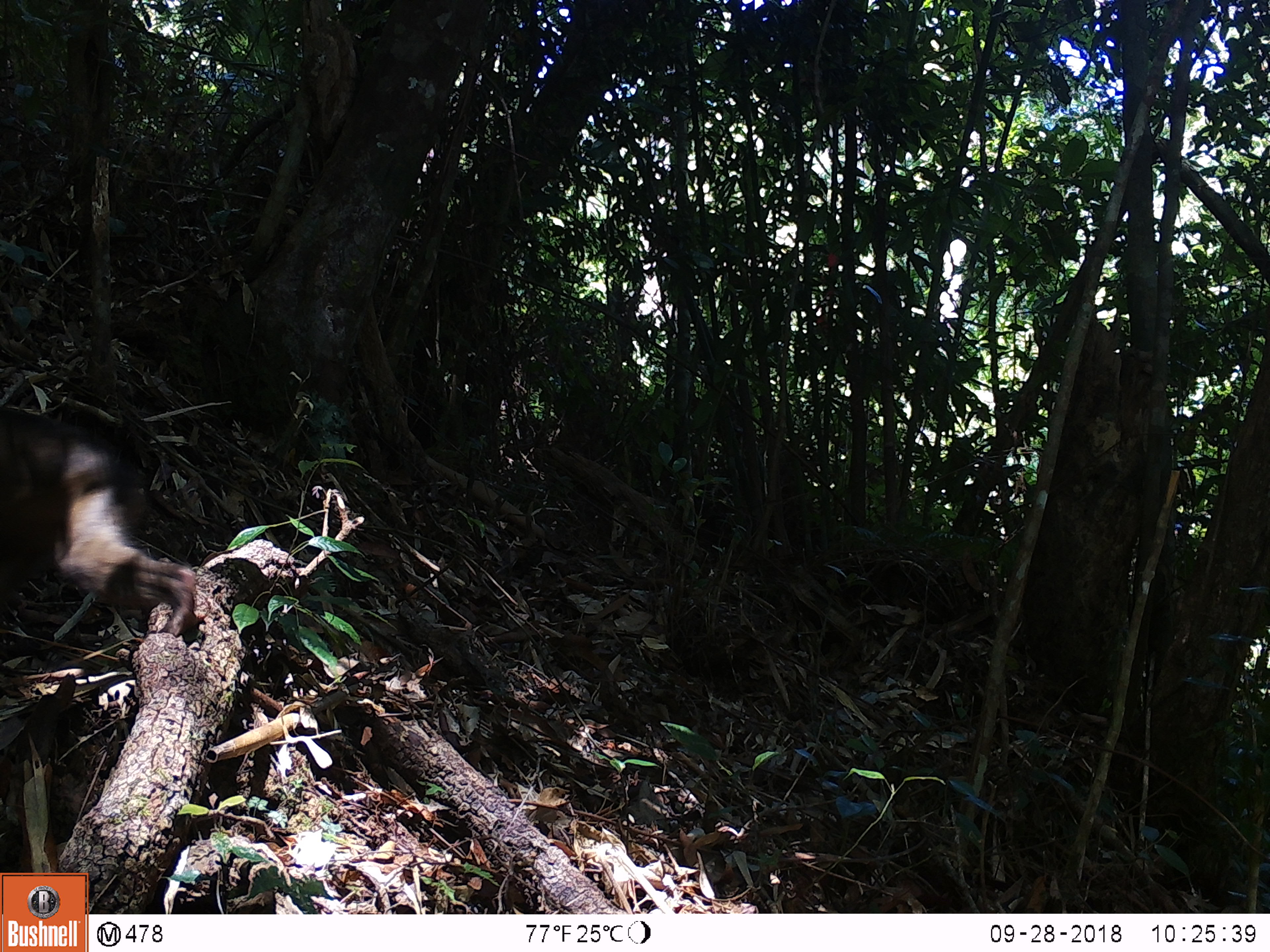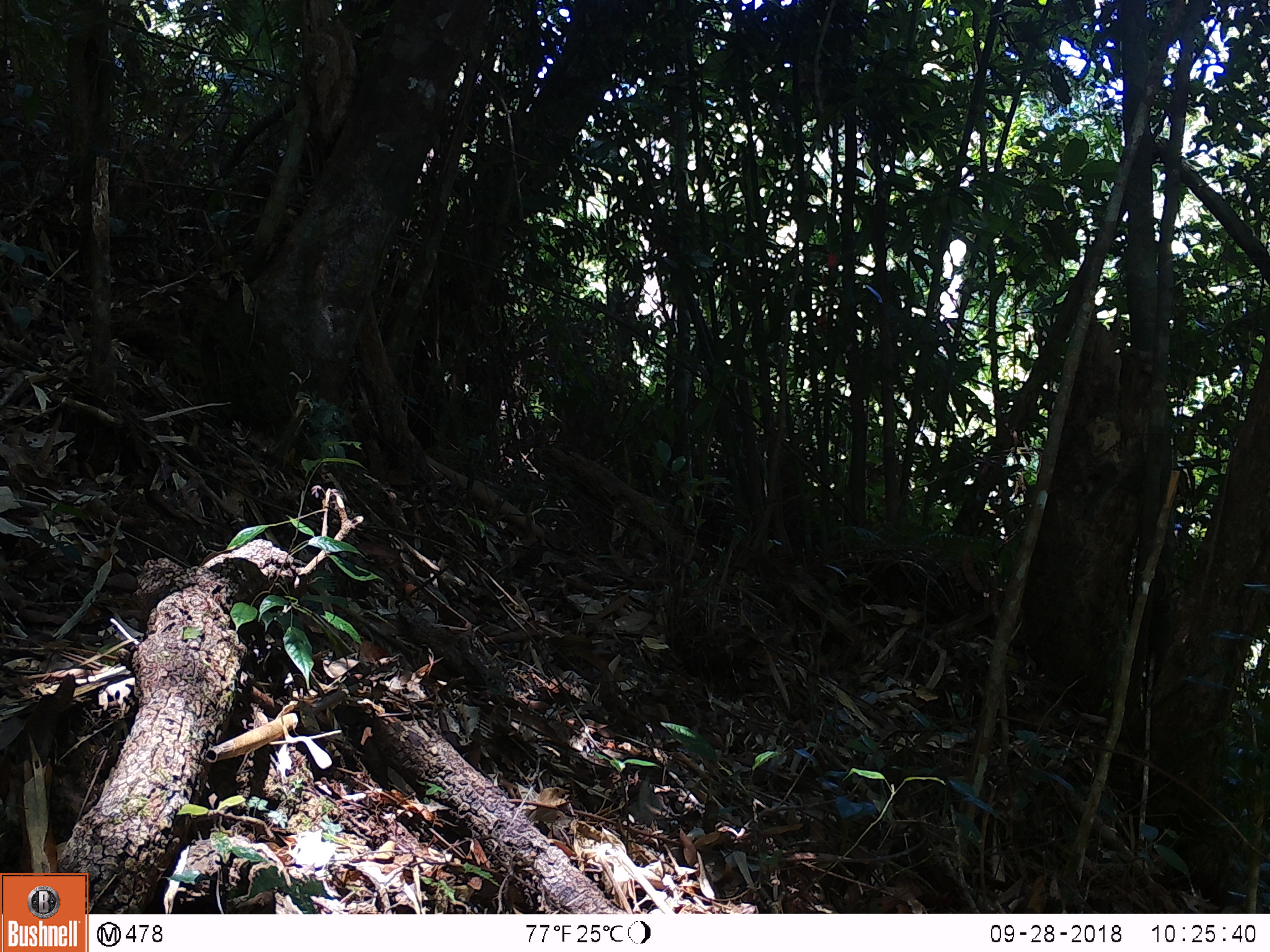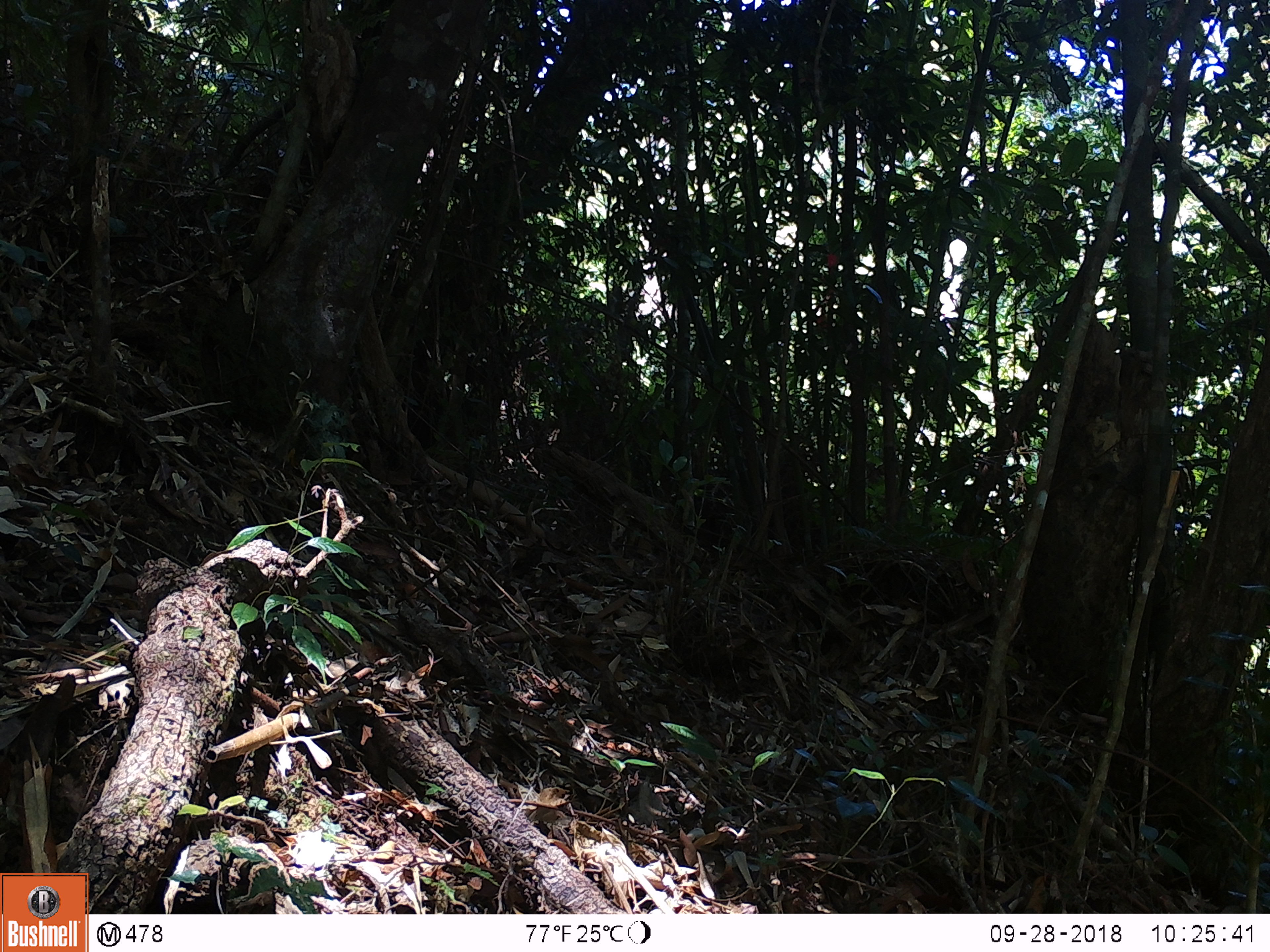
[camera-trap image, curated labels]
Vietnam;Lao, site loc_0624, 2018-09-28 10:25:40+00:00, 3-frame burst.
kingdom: Animalia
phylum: Chordata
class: Mammalia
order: Primates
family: Cercopithecidae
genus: Macaca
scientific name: Macaca arctoides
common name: stump-tailed macaque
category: stump tailed macaque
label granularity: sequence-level